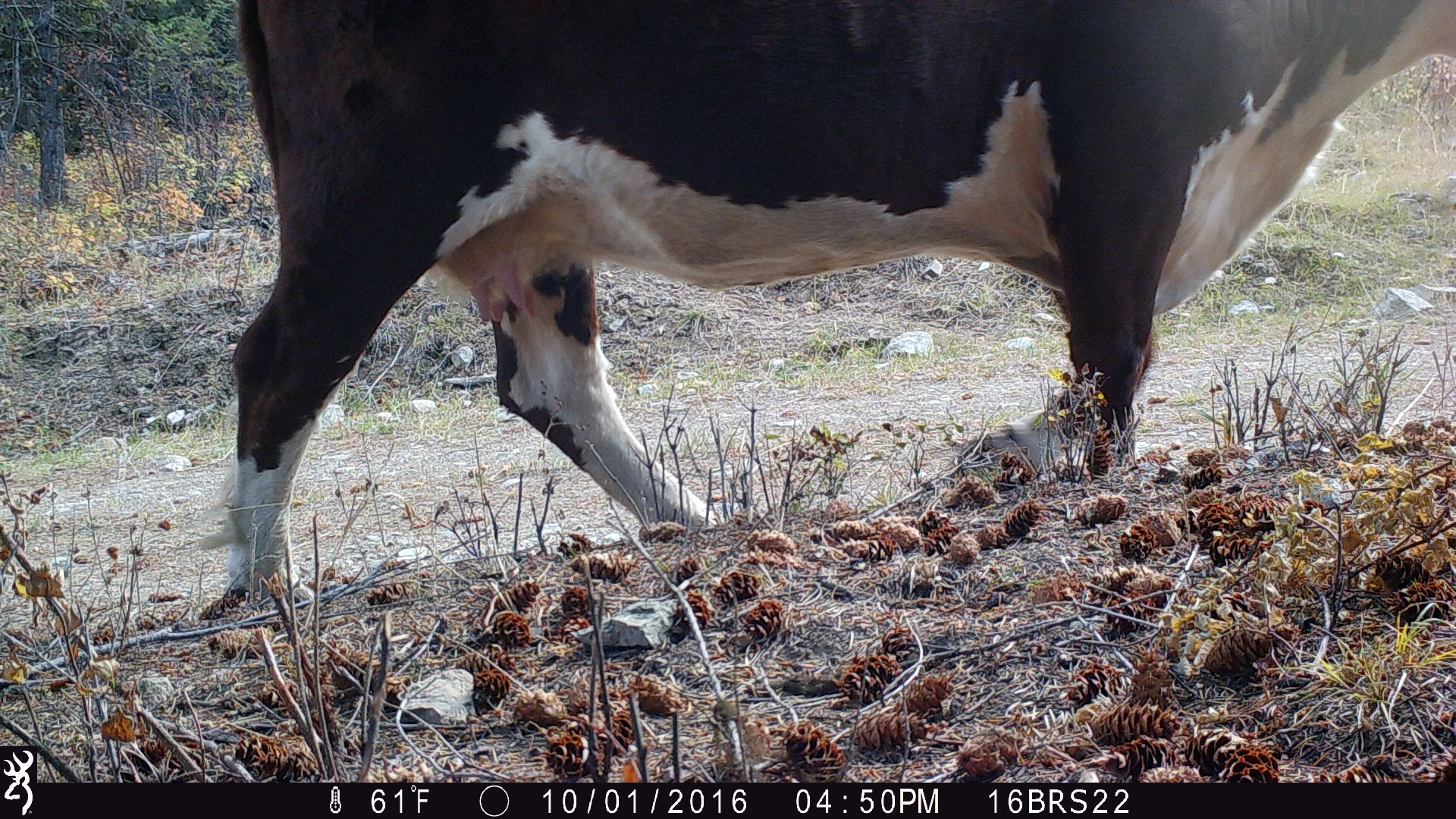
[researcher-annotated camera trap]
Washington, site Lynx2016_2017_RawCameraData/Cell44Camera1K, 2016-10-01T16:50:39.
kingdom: Animalia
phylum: Chordata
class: Mammalia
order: Artiodactyla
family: Bovidae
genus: Bos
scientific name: Bos taurus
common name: domestic cattle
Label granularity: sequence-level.